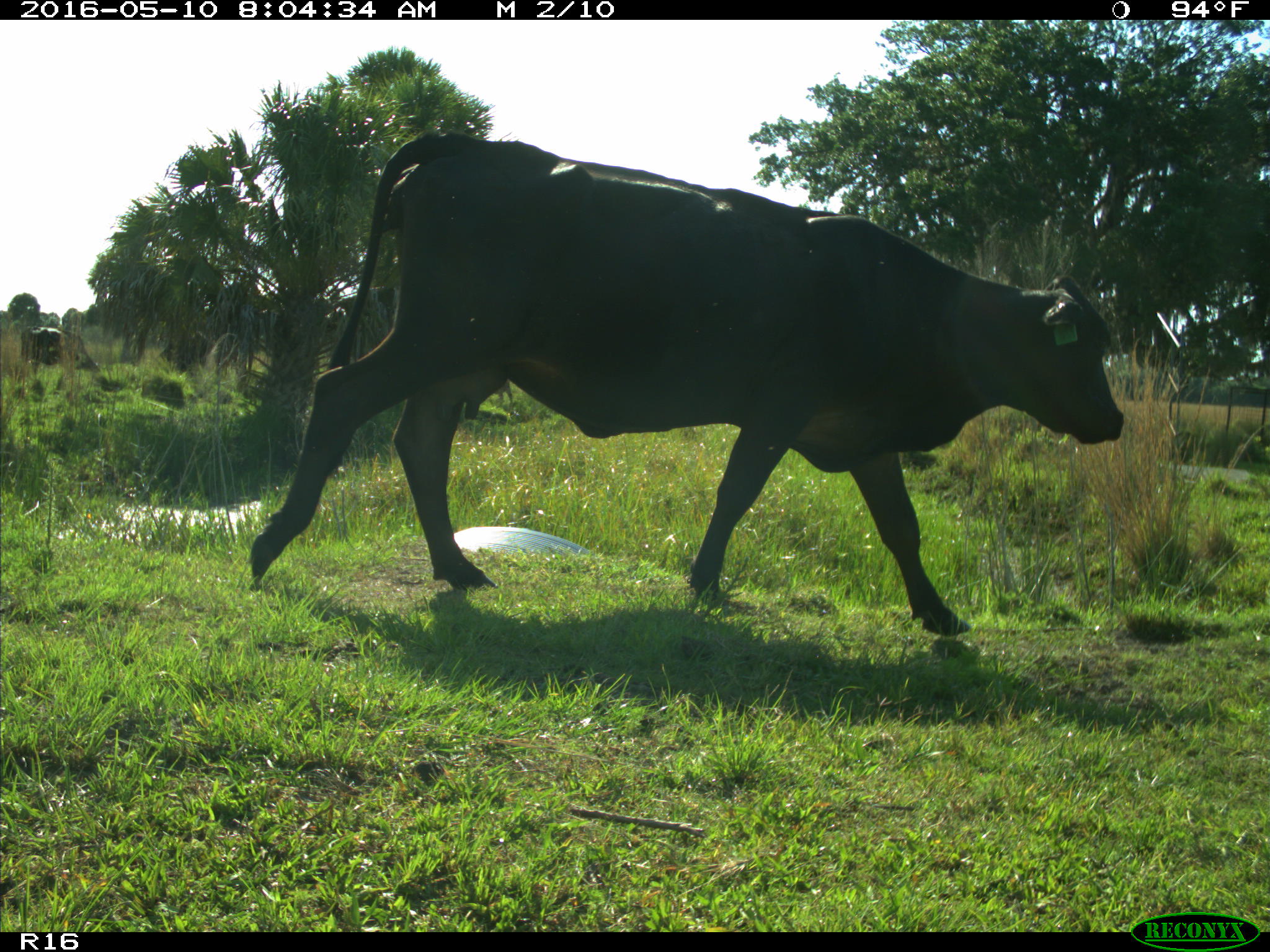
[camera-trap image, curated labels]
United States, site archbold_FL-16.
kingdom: Animalia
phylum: Chordata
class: Mammalia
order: Artiodactyla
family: Bovidae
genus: Bos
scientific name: Bos taurus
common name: domestic cow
Bos taurus (domestic cow).